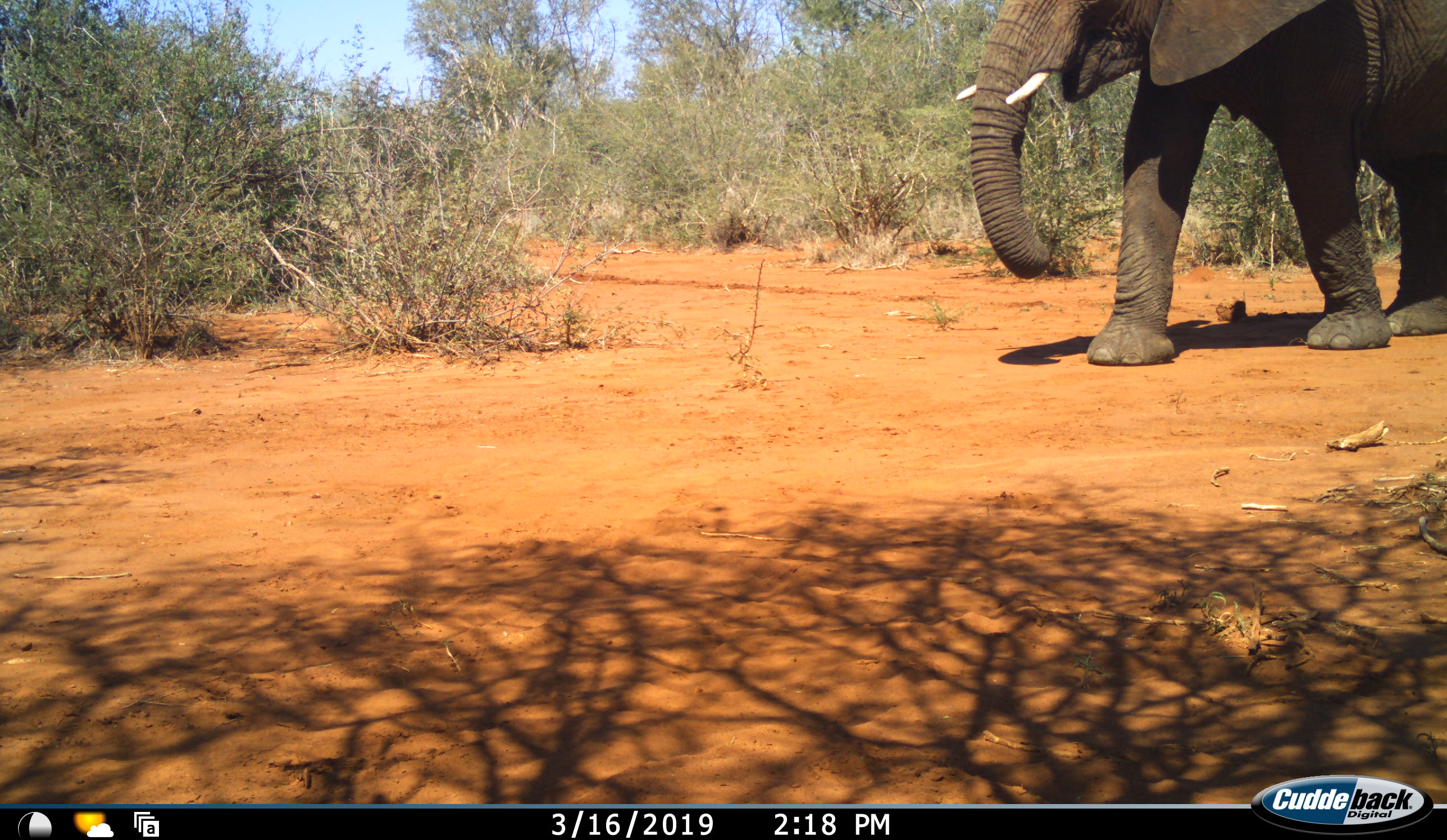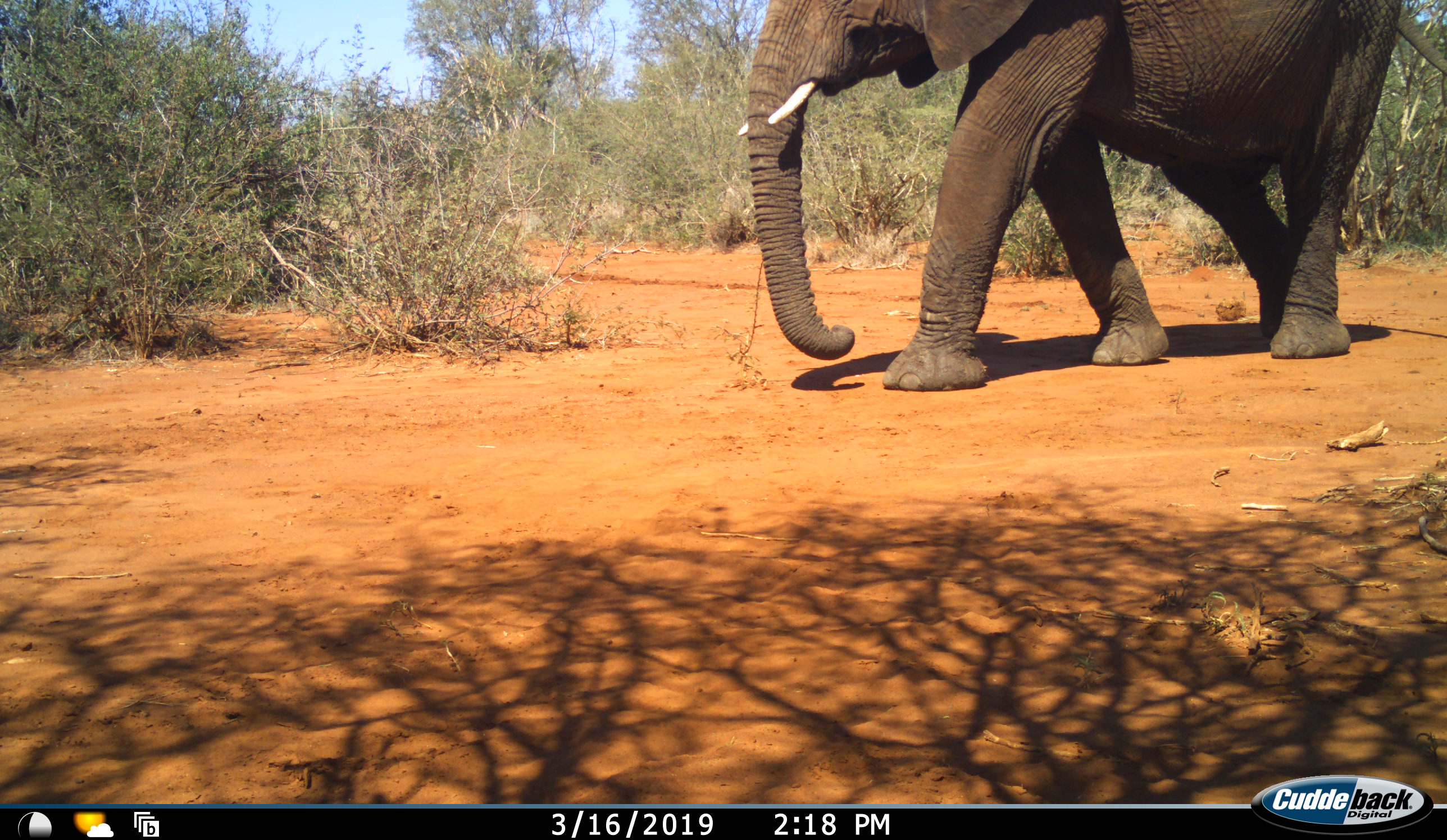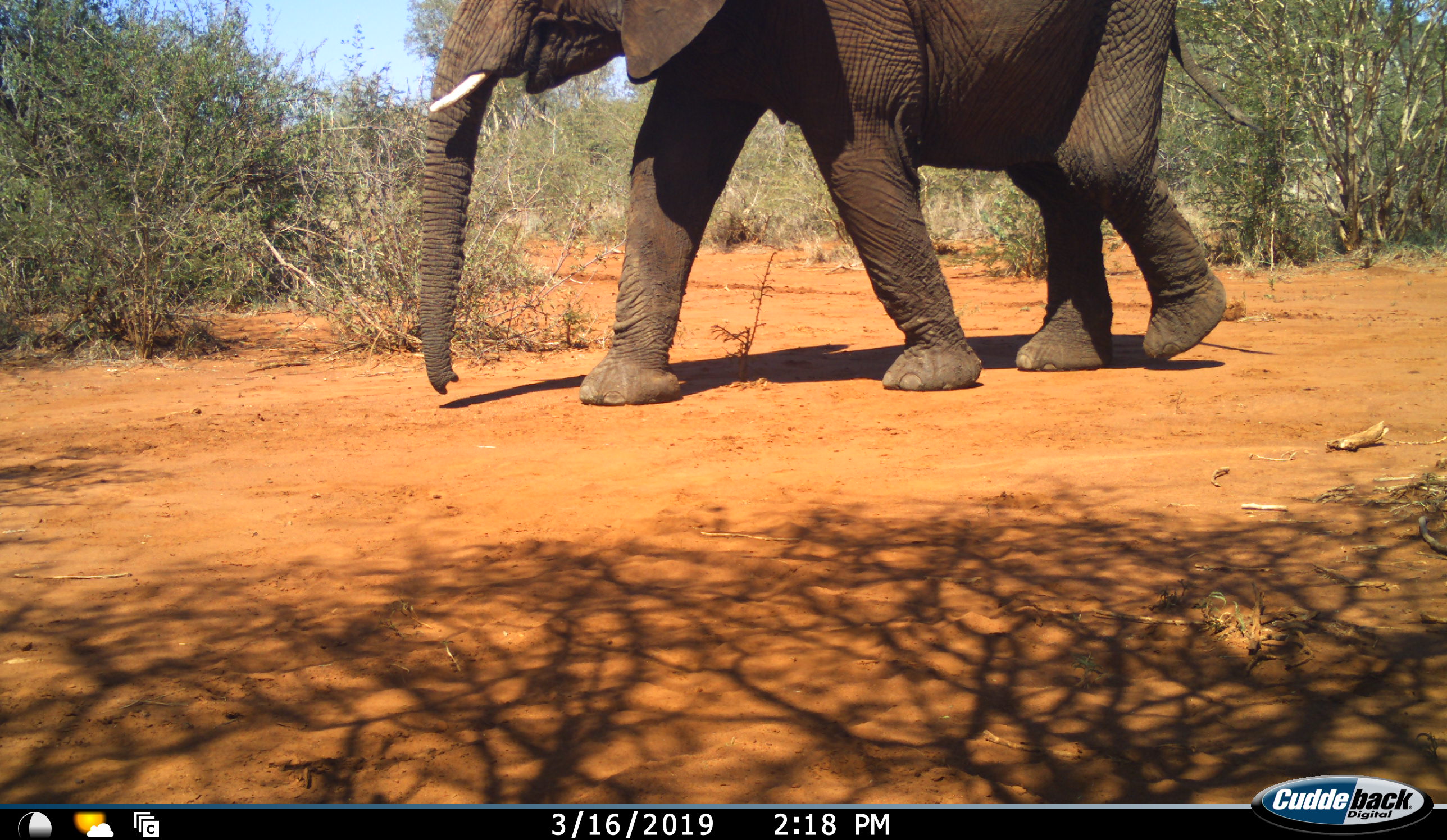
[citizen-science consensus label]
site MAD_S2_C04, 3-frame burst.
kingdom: Animalia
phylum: Chordata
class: Mammalia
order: Proboscidea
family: Elephantidae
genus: Loxodonta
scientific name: Loxodonta africana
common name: african bush elephant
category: elephant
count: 1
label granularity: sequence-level